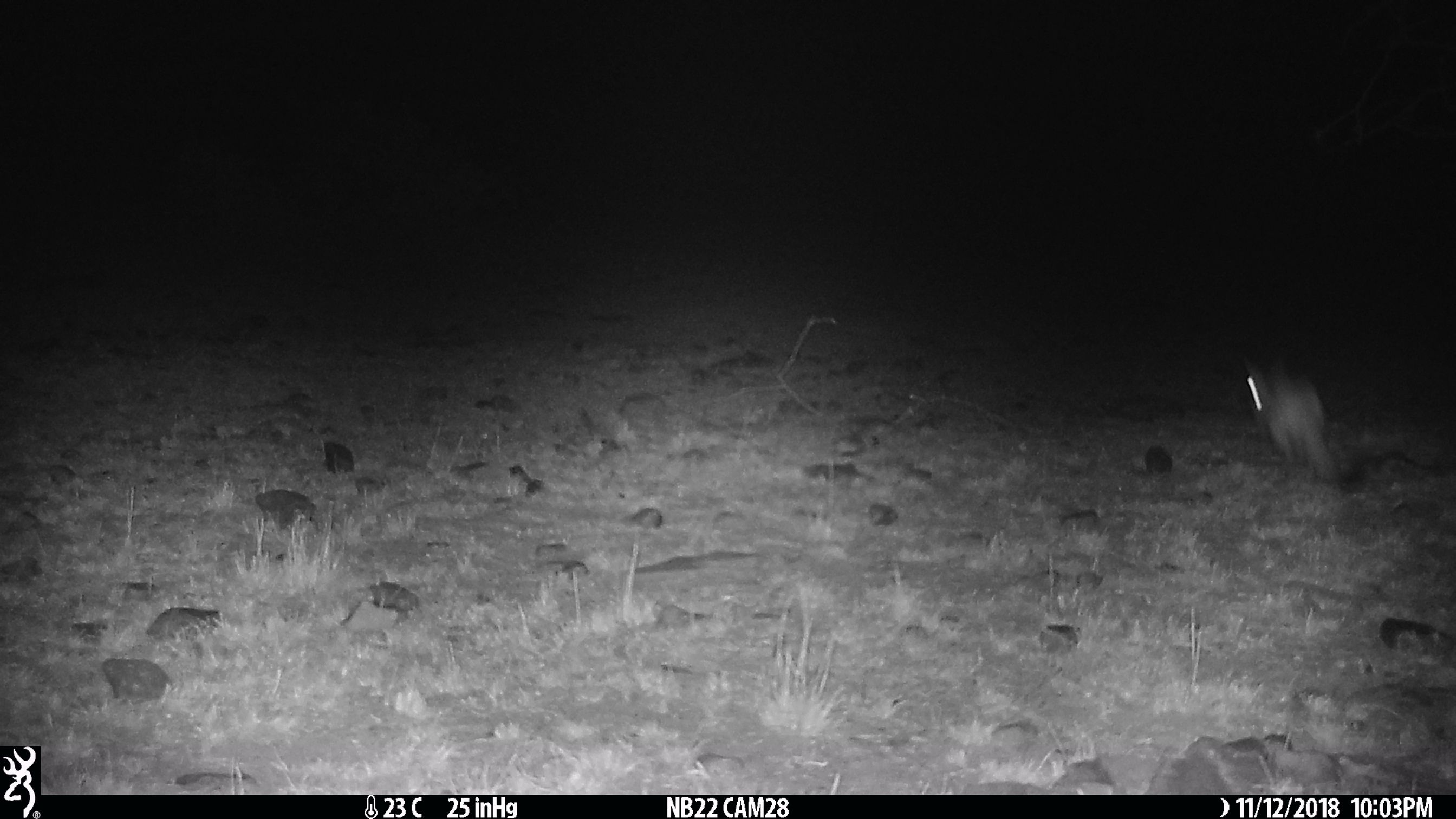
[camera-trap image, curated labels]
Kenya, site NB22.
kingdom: Animalia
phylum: Chordata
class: Mammalia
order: Rodentia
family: Pedetidae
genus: Pedetes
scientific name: Pedetes capensis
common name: springhare